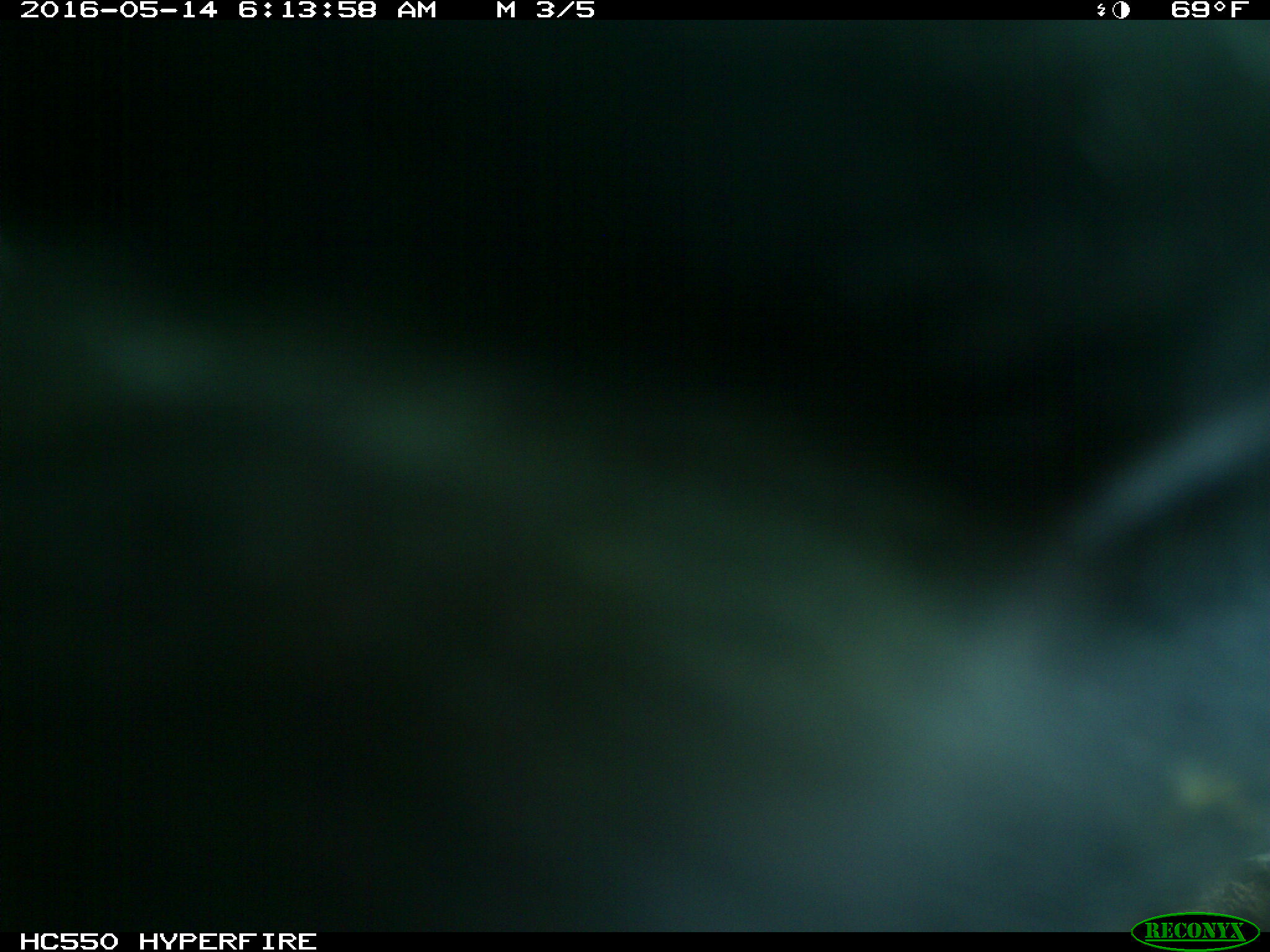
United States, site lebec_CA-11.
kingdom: Animalia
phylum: Chordata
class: Mammalia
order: Artiodactyla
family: Bovidae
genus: Bos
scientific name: Bos taurus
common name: domestic cow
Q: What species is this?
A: Bos taurus (domestic cow).